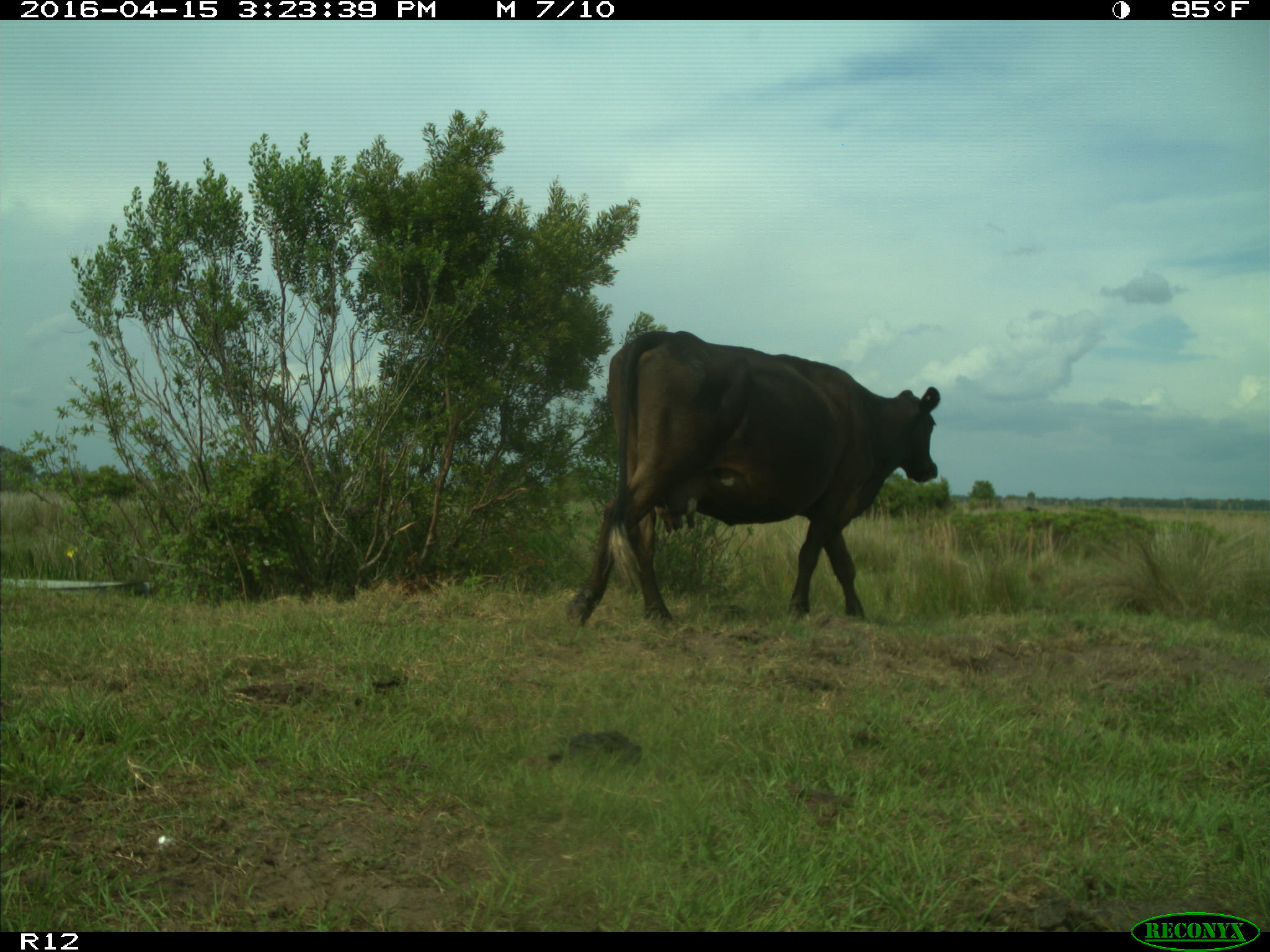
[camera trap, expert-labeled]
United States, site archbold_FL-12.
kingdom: Animalia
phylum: Chordata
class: Mammalia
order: Artiodactyla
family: Bovidae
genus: Bos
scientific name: Bos taurus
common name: domestic cow